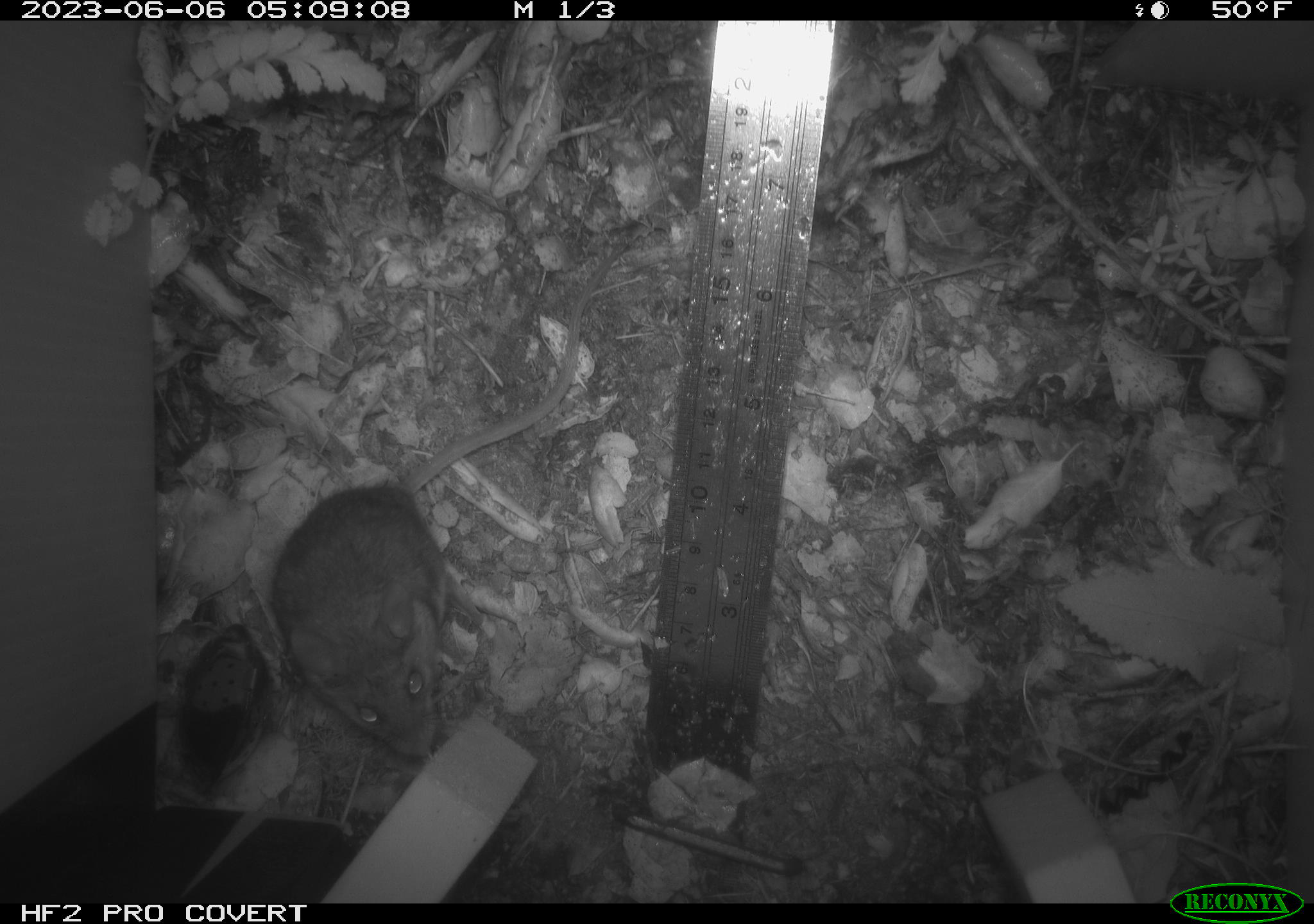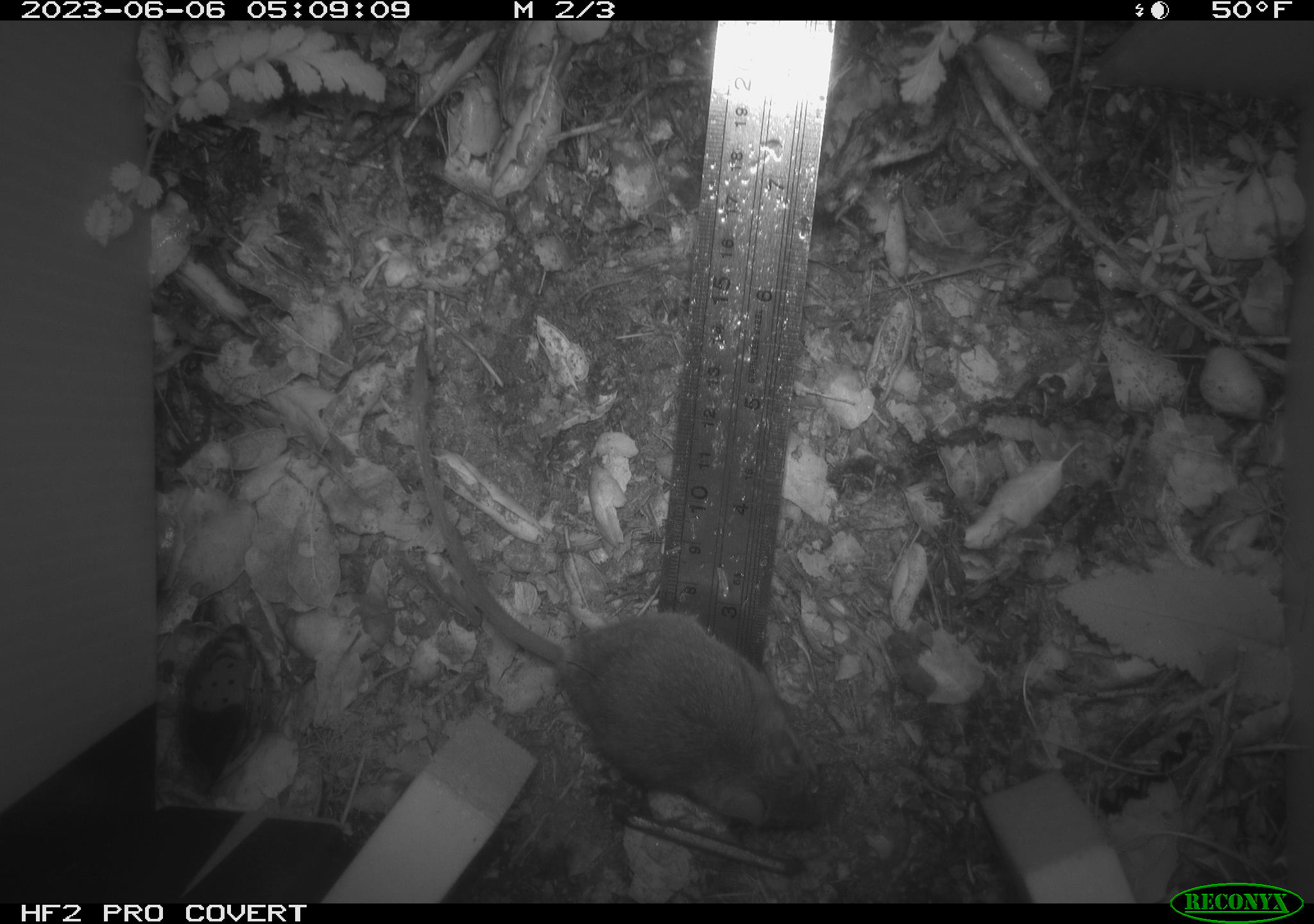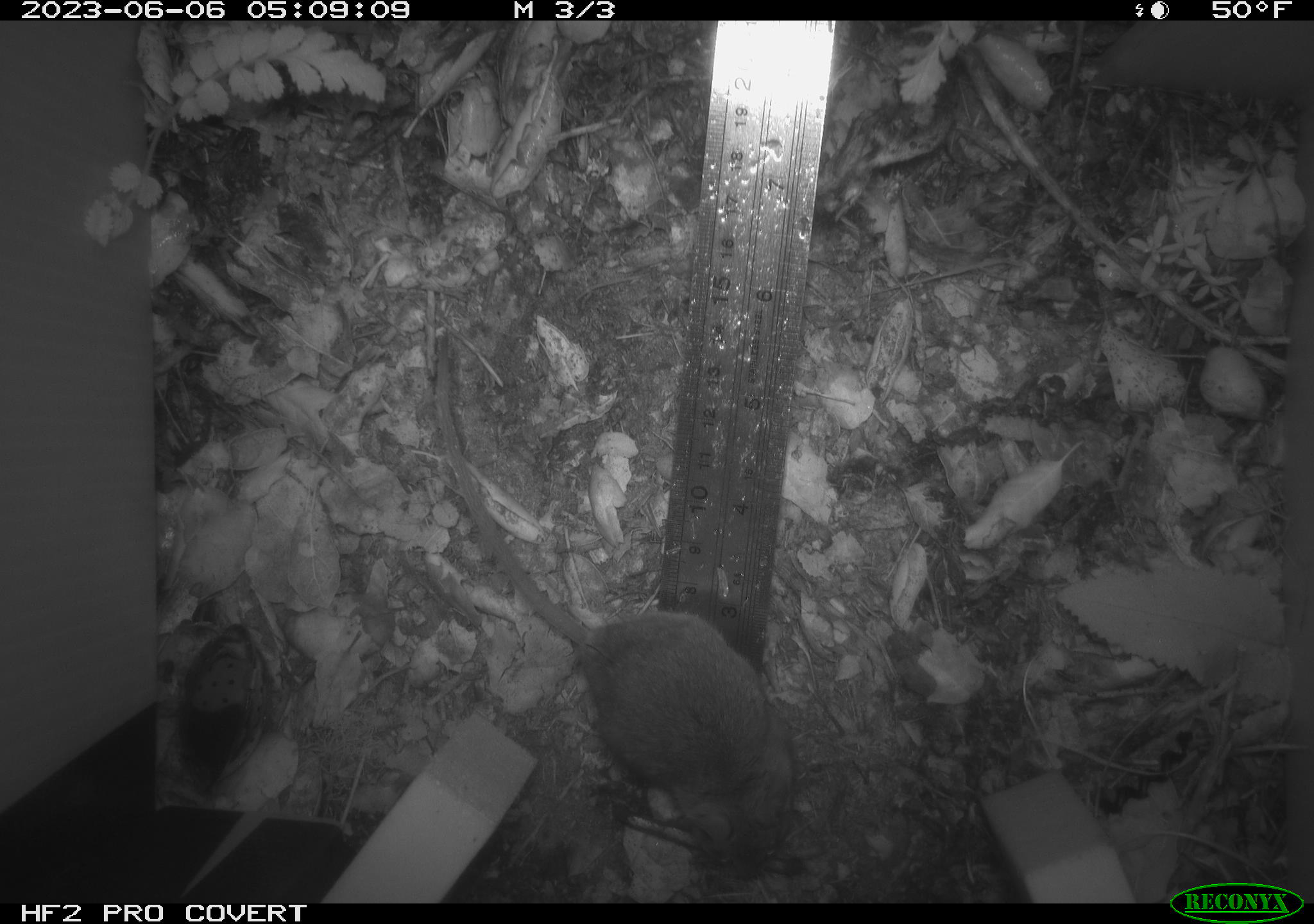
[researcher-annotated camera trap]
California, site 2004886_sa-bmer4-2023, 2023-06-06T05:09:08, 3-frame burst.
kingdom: Animalia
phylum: Chordata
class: Mammalia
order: Rodentia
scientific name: Rodentia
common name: mouse species